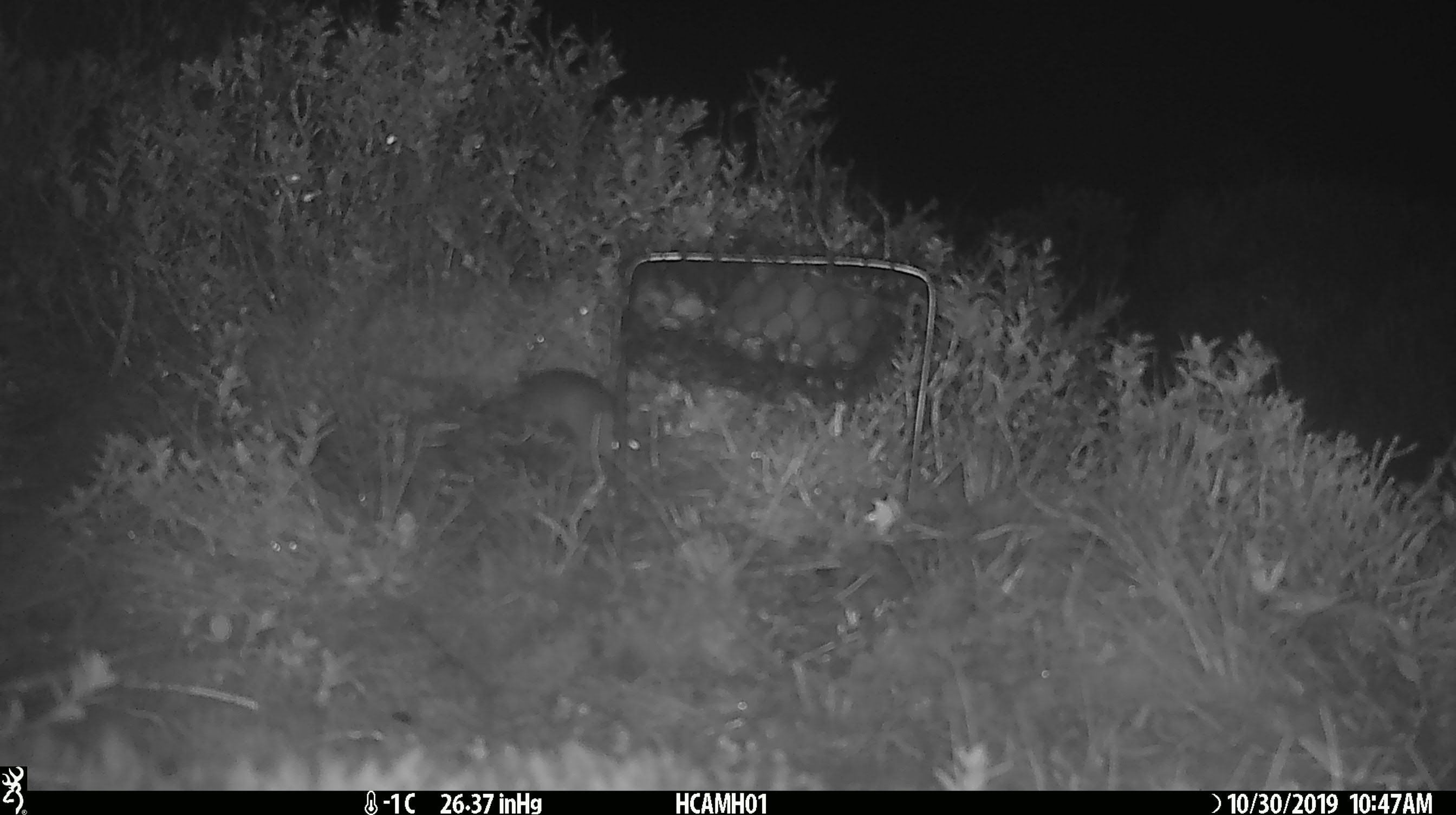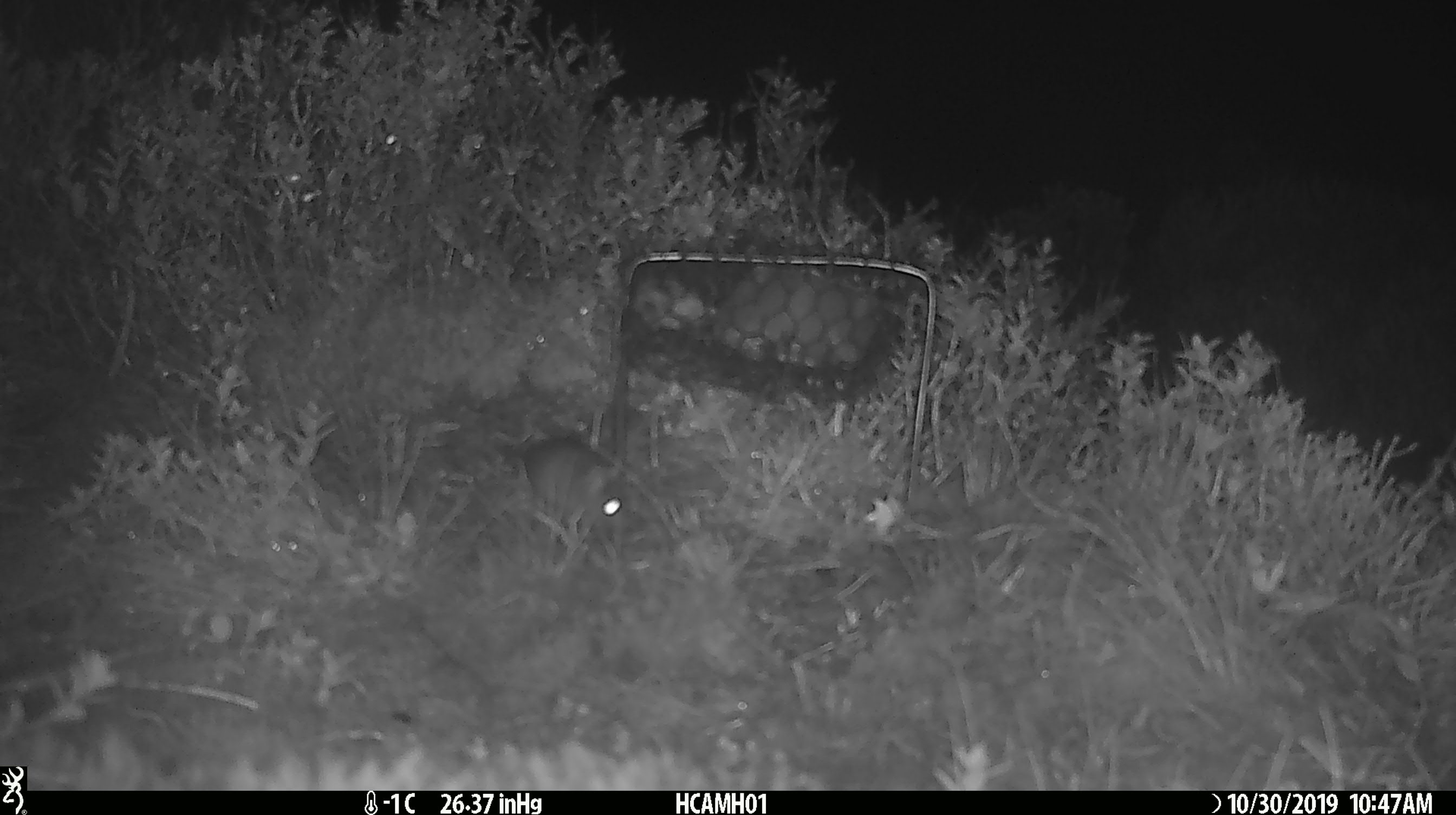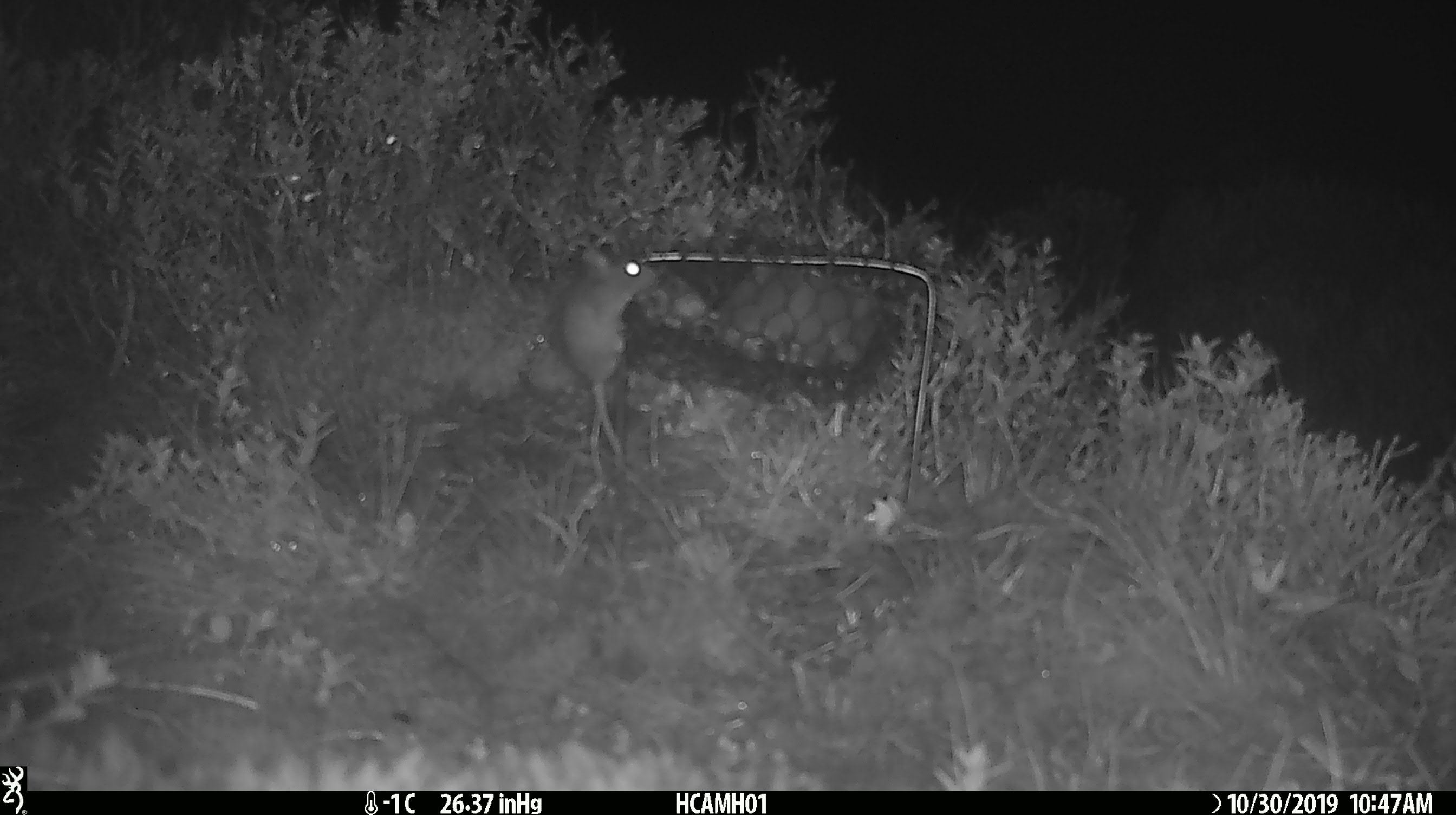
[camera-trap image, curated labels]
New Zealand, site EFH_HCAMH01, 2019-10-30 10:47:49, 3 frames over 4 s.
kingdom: Animalia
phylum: Chordata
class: Mammalia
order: Rodentia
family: Muridae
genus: Mus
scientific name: Mus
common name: mouse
Mouse (Mus).